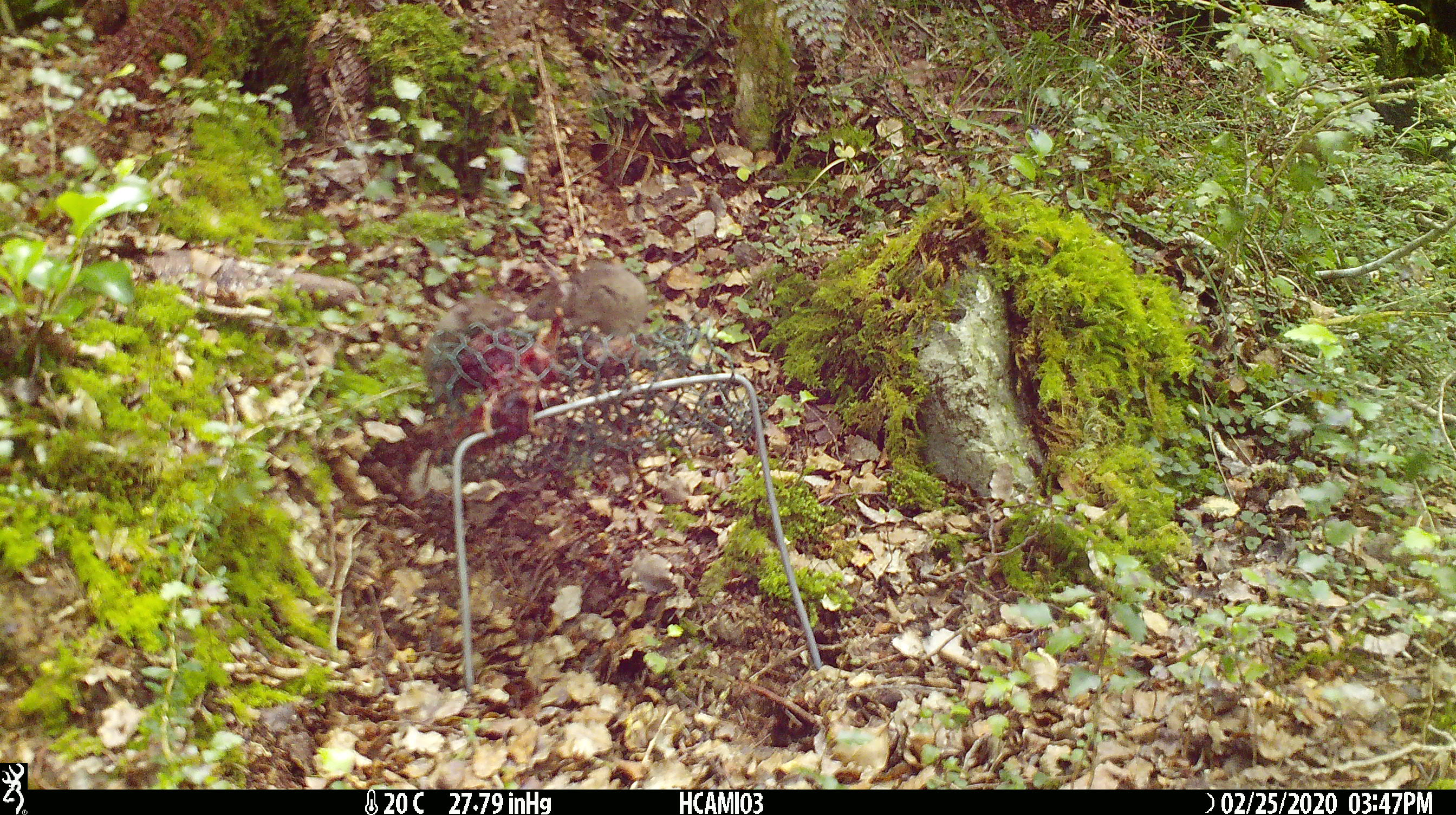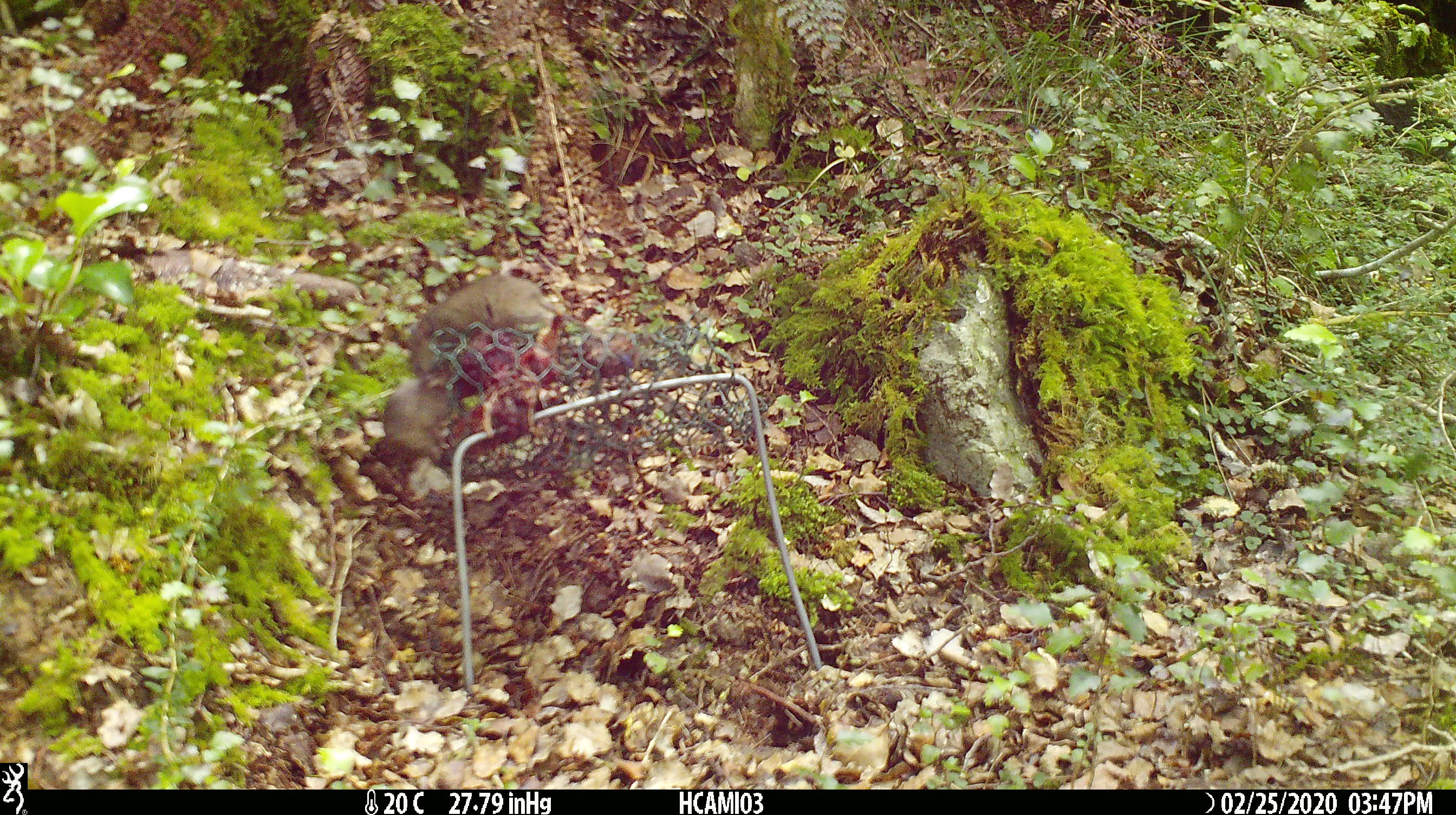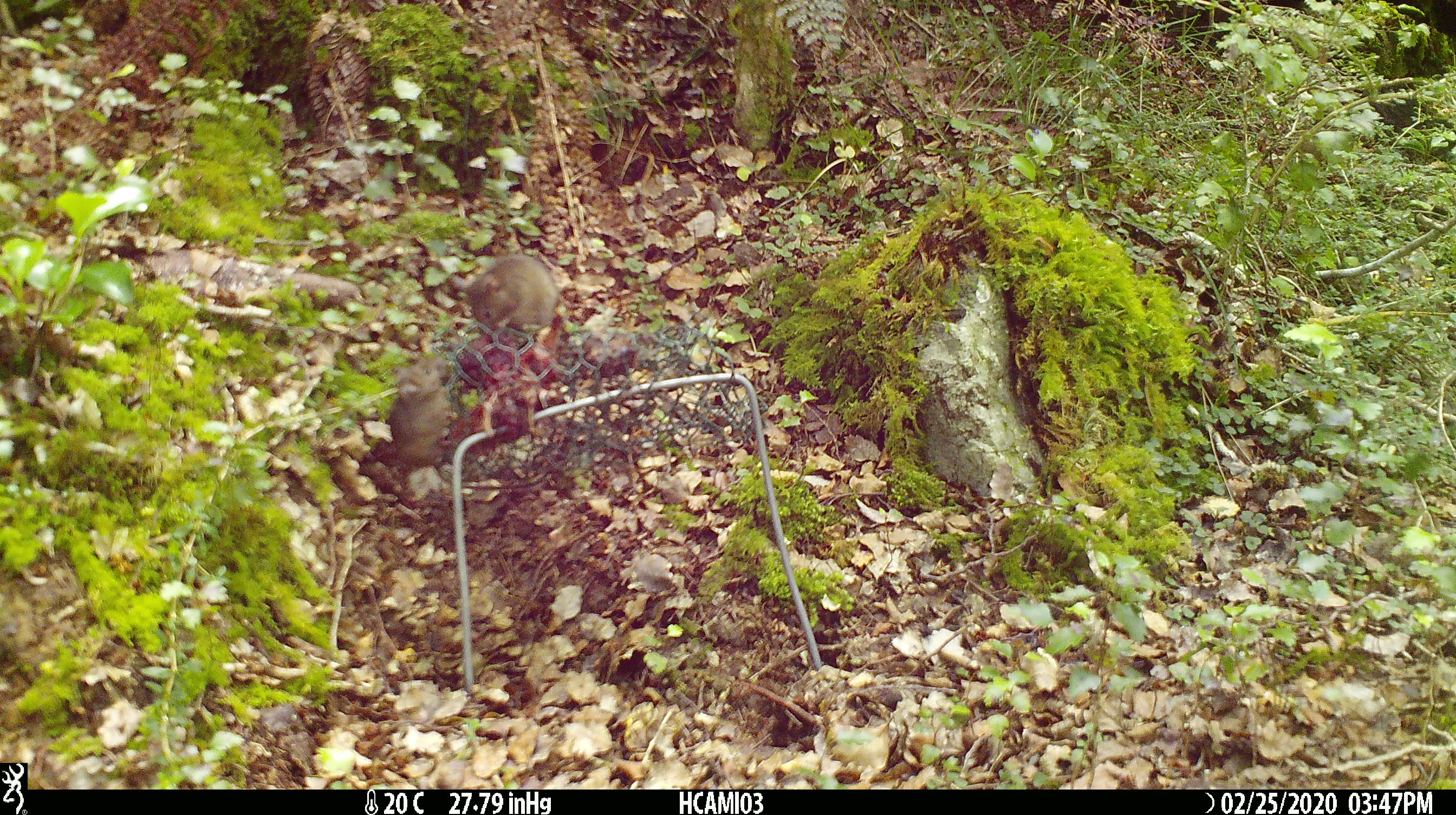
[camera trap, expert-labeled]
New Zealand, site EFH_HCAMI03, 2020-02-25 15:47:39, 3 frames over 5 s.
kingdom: Animalia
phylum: Chordata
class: Mammalia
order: Rodentia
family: Muridae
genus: Mus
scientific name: Mus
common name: mouse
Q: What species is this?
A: Mouse (Mus).